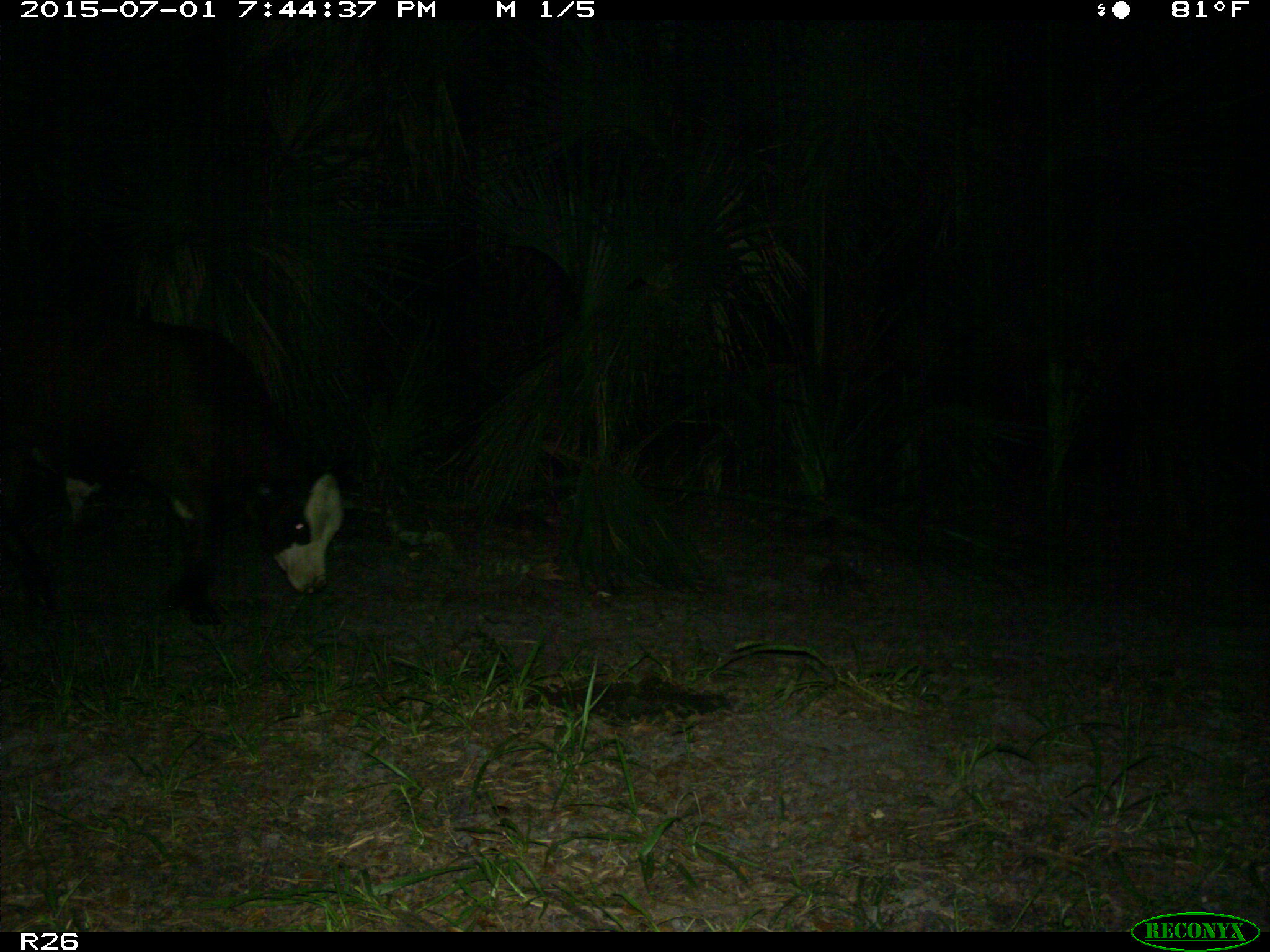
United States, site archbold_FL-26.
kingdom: Animalia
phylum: Chordata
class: Mammalia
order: Artiodactyla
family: Bovidae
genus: Bos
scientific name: Bos taurus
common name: domestic cow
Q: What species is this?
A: Bos taurus (domestic cow).